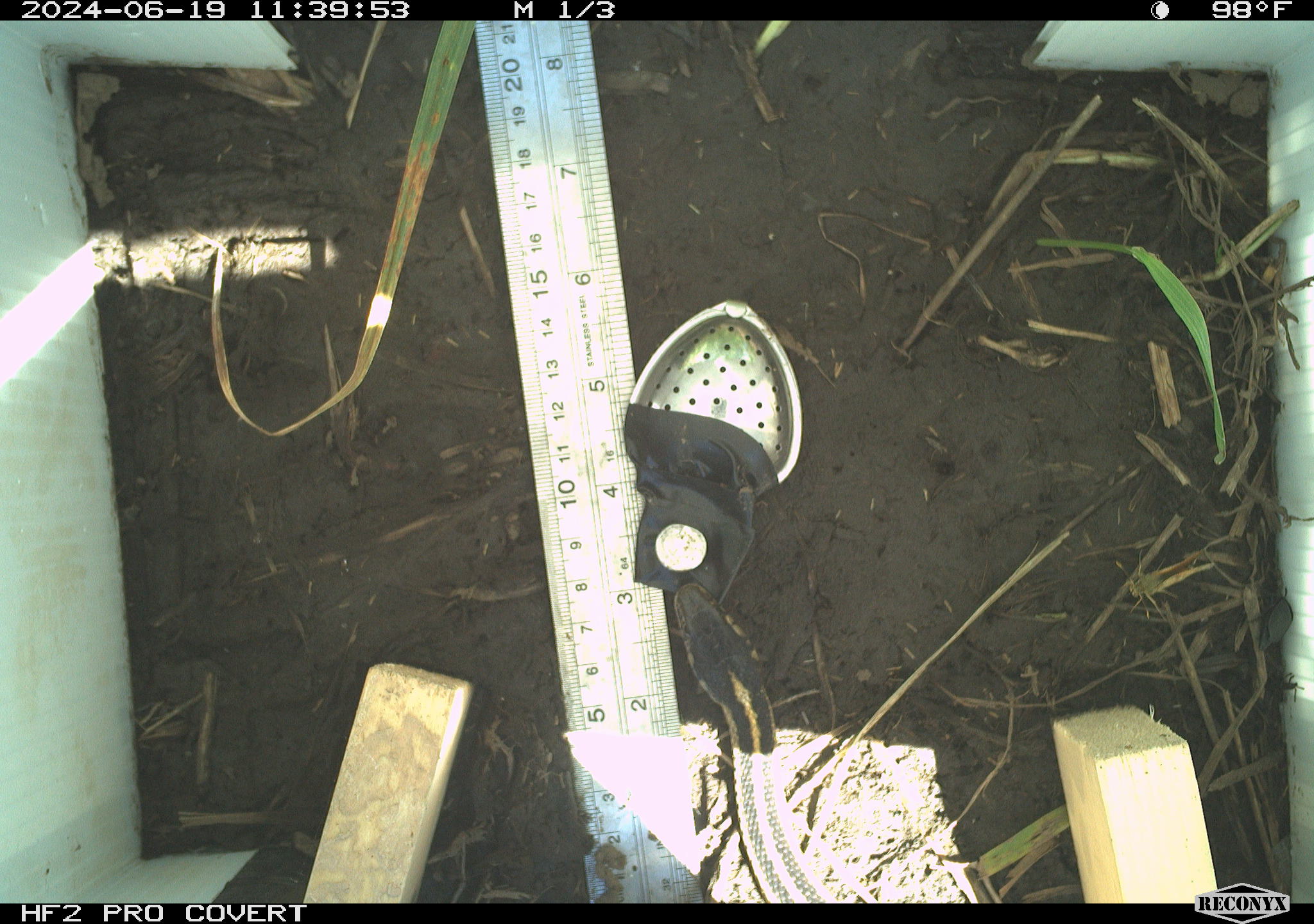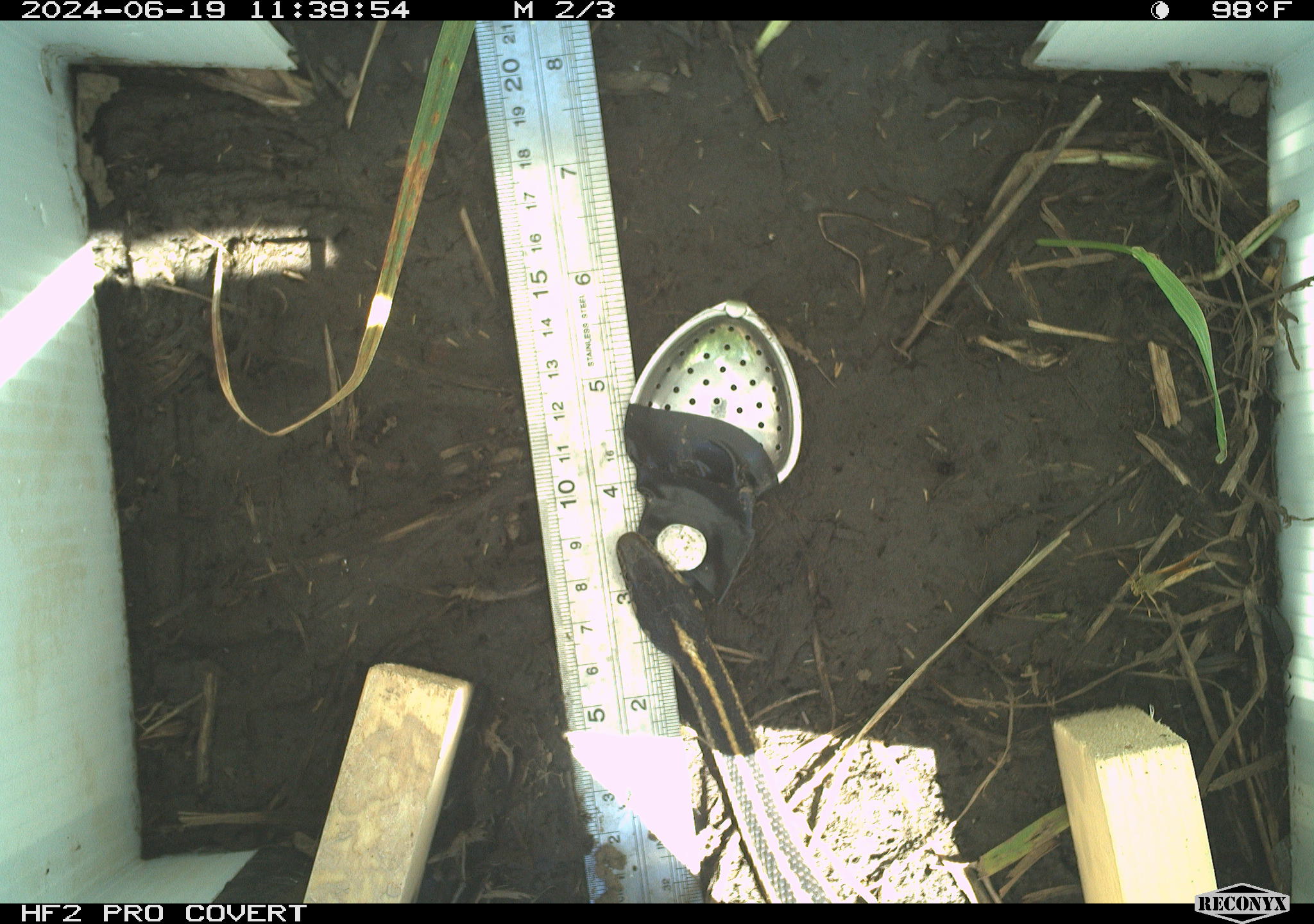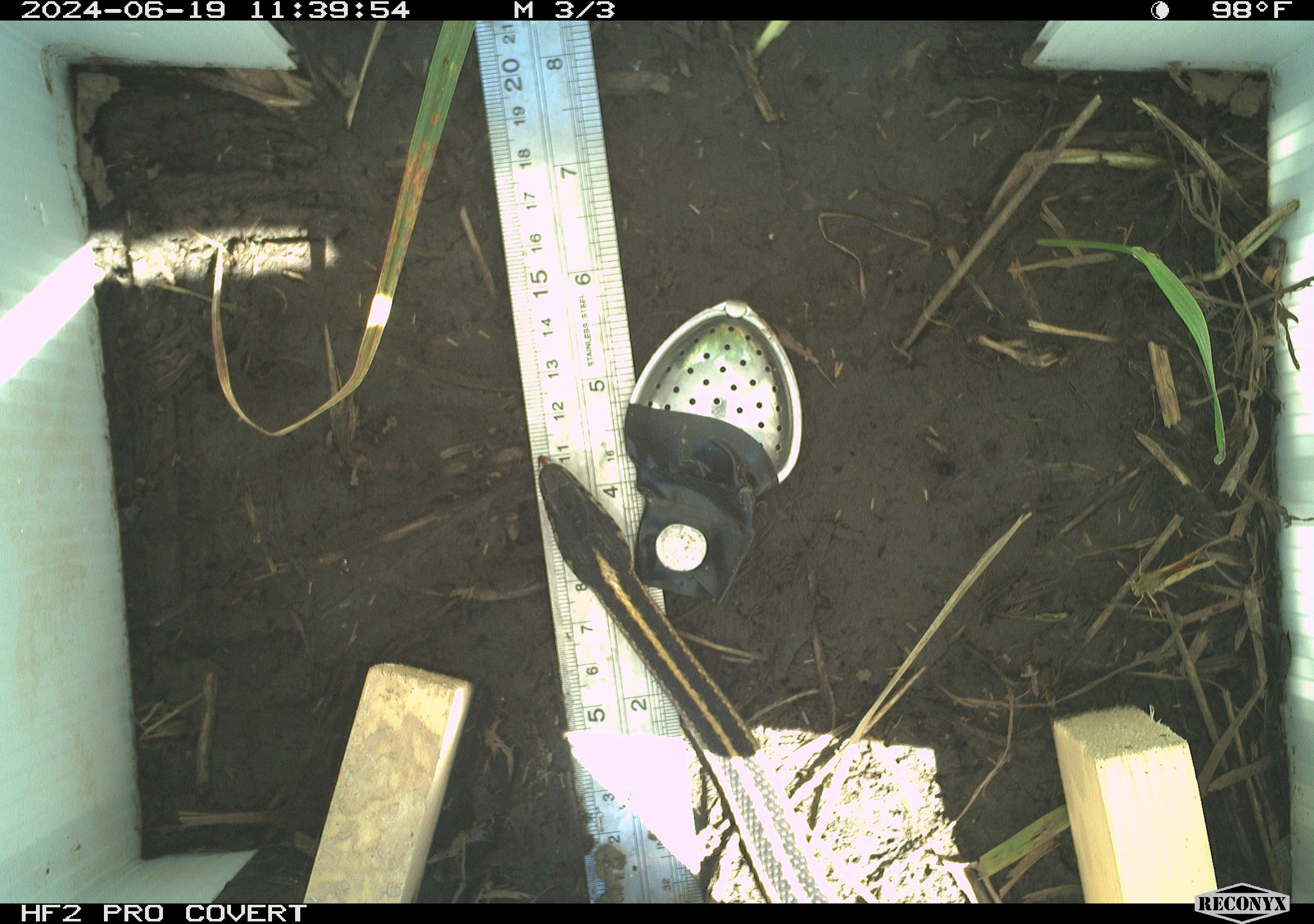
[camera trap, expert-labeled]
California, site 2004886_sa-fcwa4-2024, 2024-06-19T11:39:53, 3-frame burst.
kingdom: Animalia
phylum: Chordata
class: Reptilia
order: Squamata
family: Colubridae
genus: Thamnophis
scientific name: Thamnophis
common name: american gartersnakes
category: thamnophis species